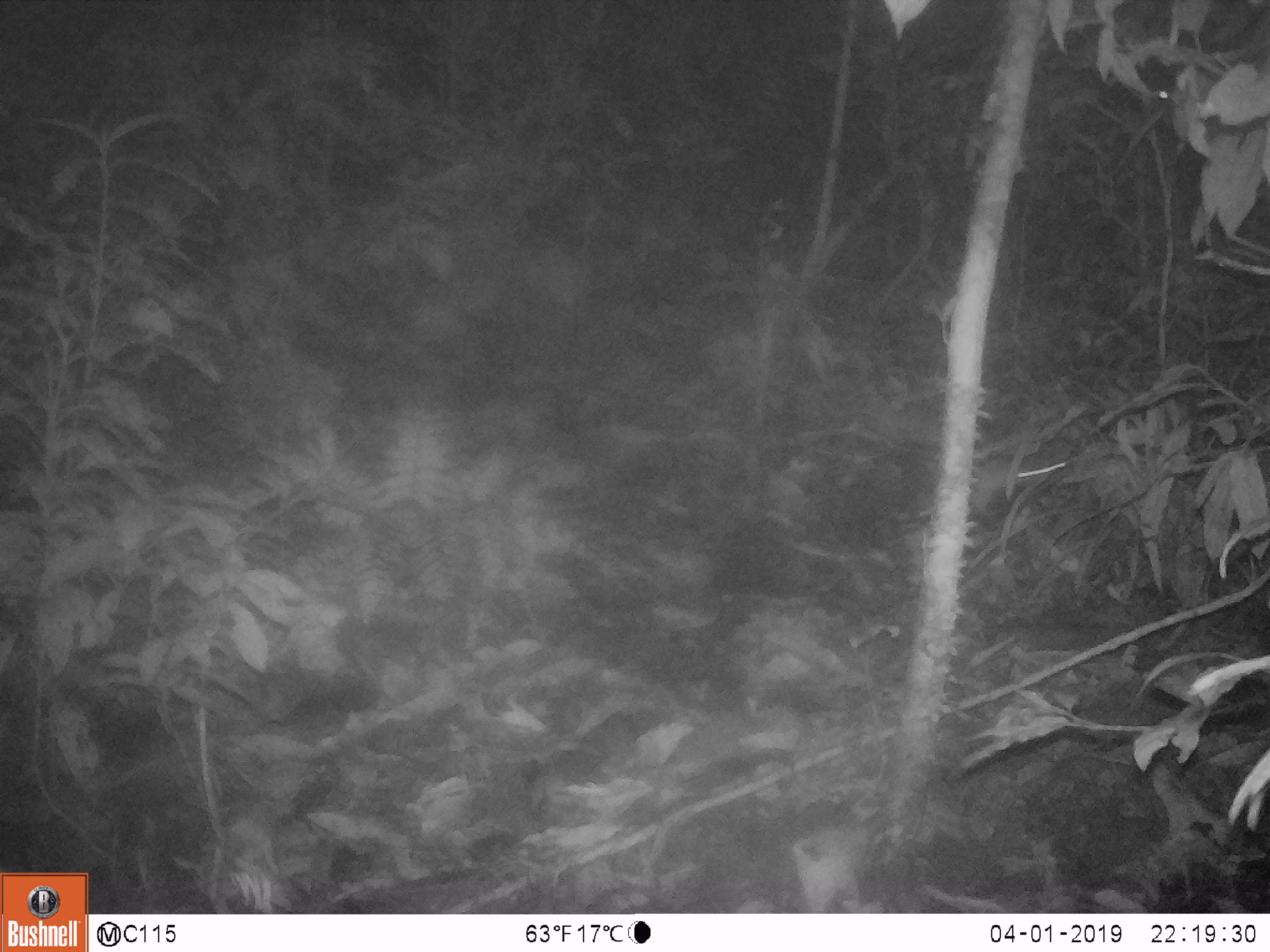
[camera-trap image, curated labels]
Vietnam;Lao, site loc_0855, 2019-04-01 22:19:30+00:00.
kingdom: Animalia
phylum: Chordata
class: Mammalia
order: Rodentia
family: Muridae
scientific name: Muridae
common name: old-world mice and rats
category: unidentified murid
Unidentified murid (old-world mice and rats) (Muridae). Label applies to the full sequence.